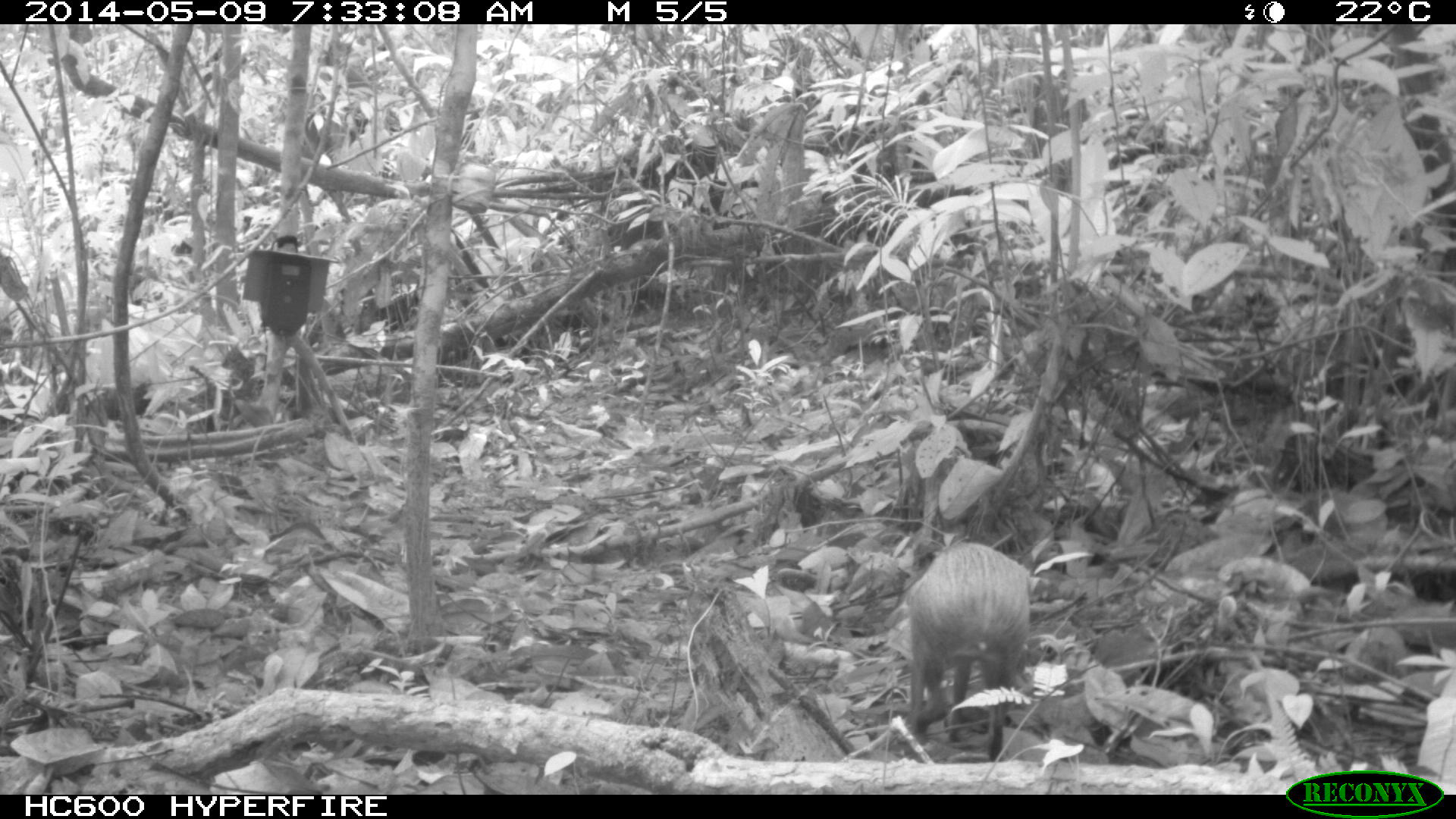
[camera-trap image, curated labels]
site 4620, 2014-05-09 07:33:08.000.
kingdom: Animalia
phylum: Chordata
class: Mammalia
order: Rodentia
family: Dasyproctidae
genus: Dasyprocta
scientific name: Dasyprocta leporina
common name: red-rumped agouti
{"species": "Dasyprocta leporina (red-rumped agouti)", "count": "1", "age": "adult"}